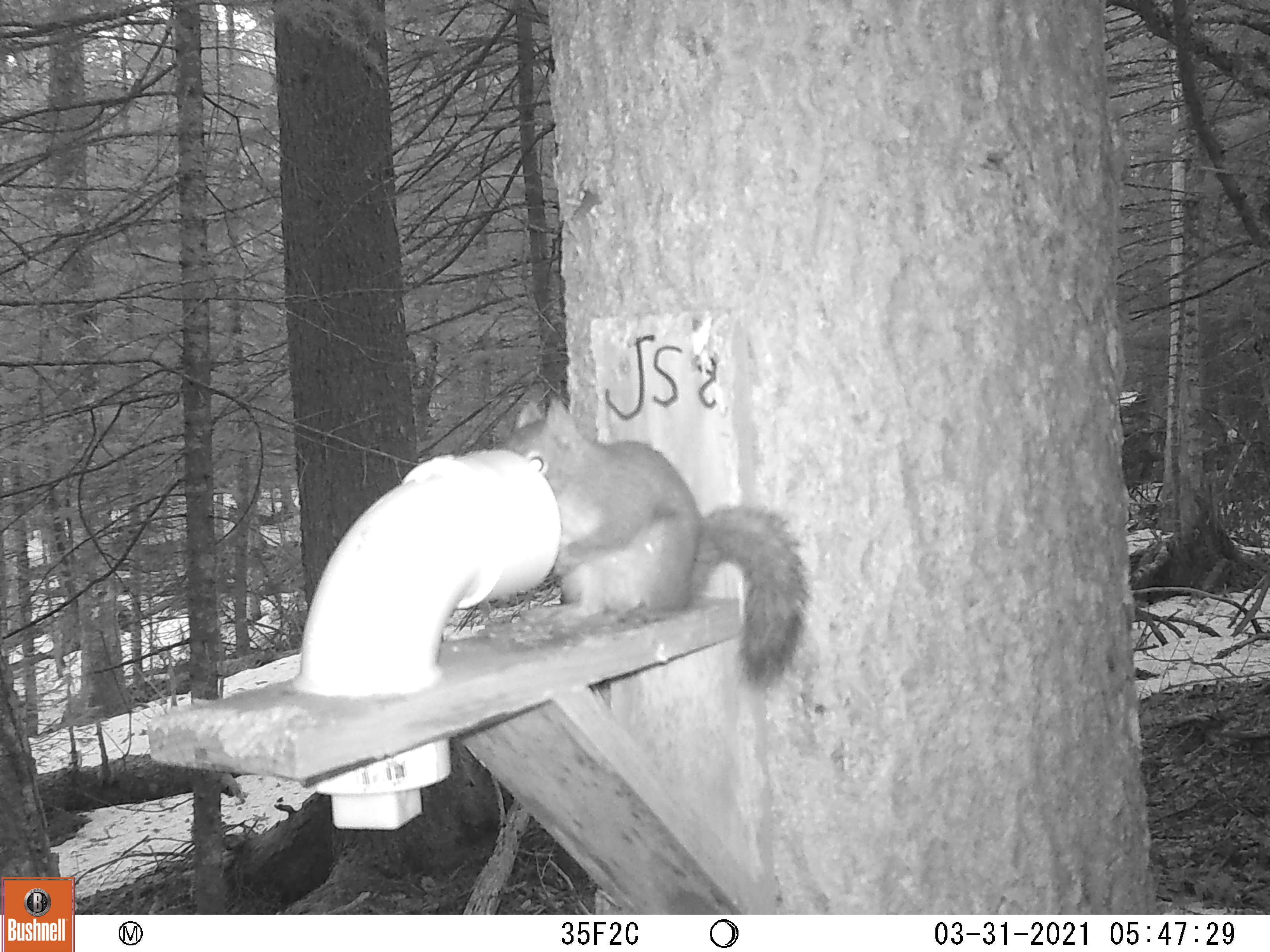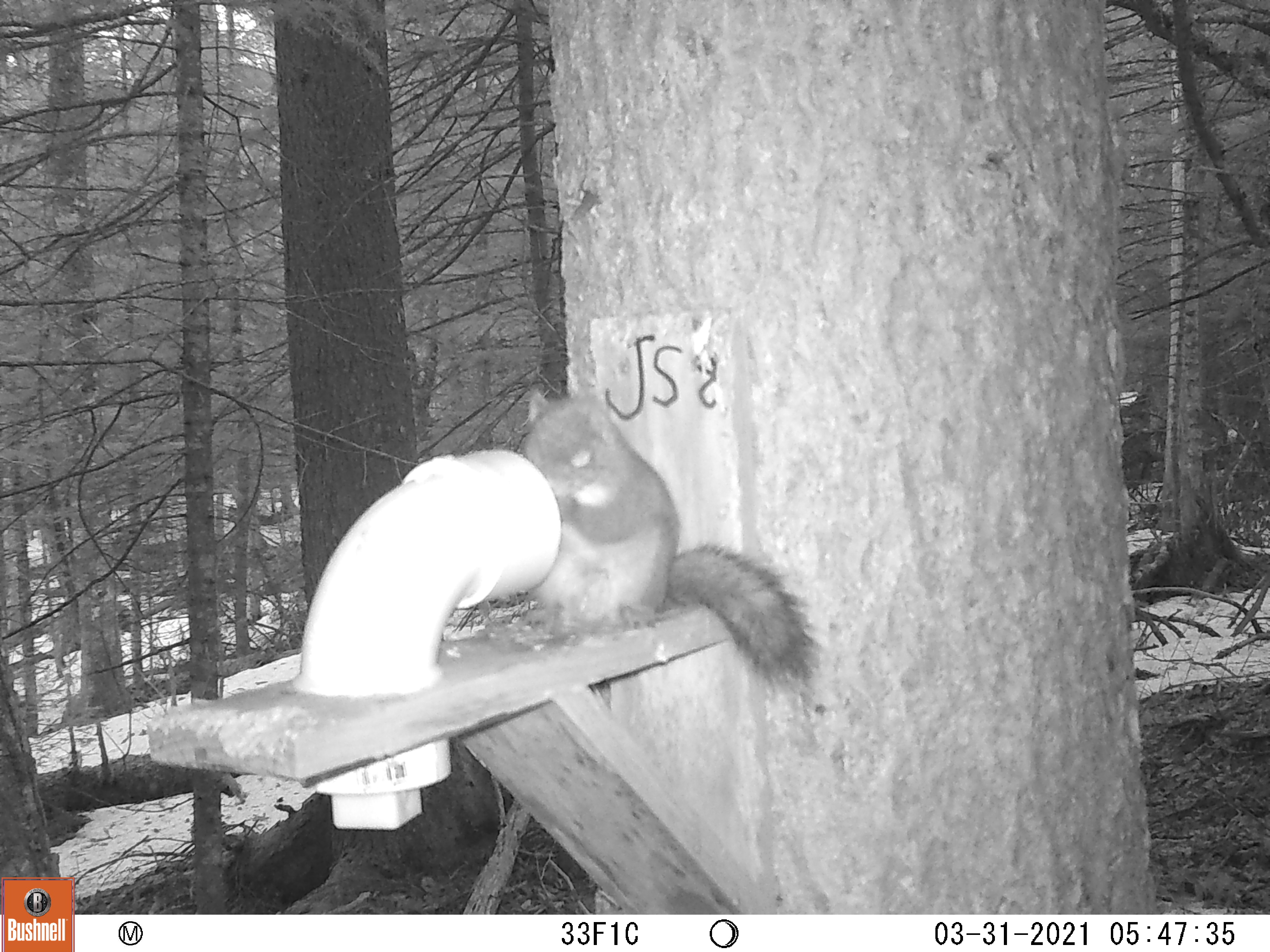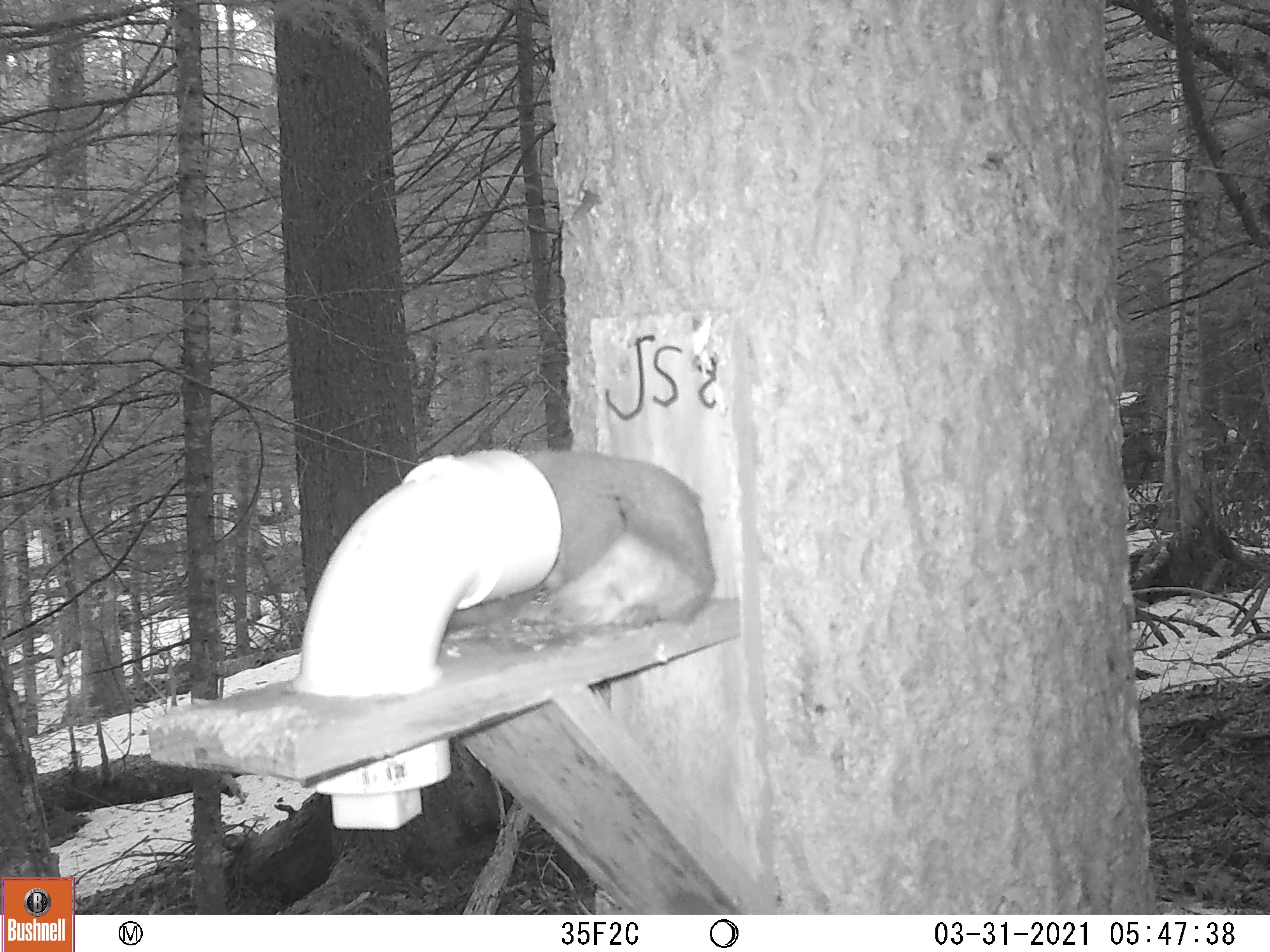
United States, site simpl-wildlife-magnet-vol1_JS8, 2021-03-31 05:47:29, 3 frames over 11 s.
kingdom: Animalia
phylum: Chordata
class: Mammalia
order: Rodentia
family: Sciuridae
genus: Tamiasciurus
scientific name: Tamiasciurus hudsonicus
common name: red squirrel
Red squirrel (Tamiasciurus hudsonicus).